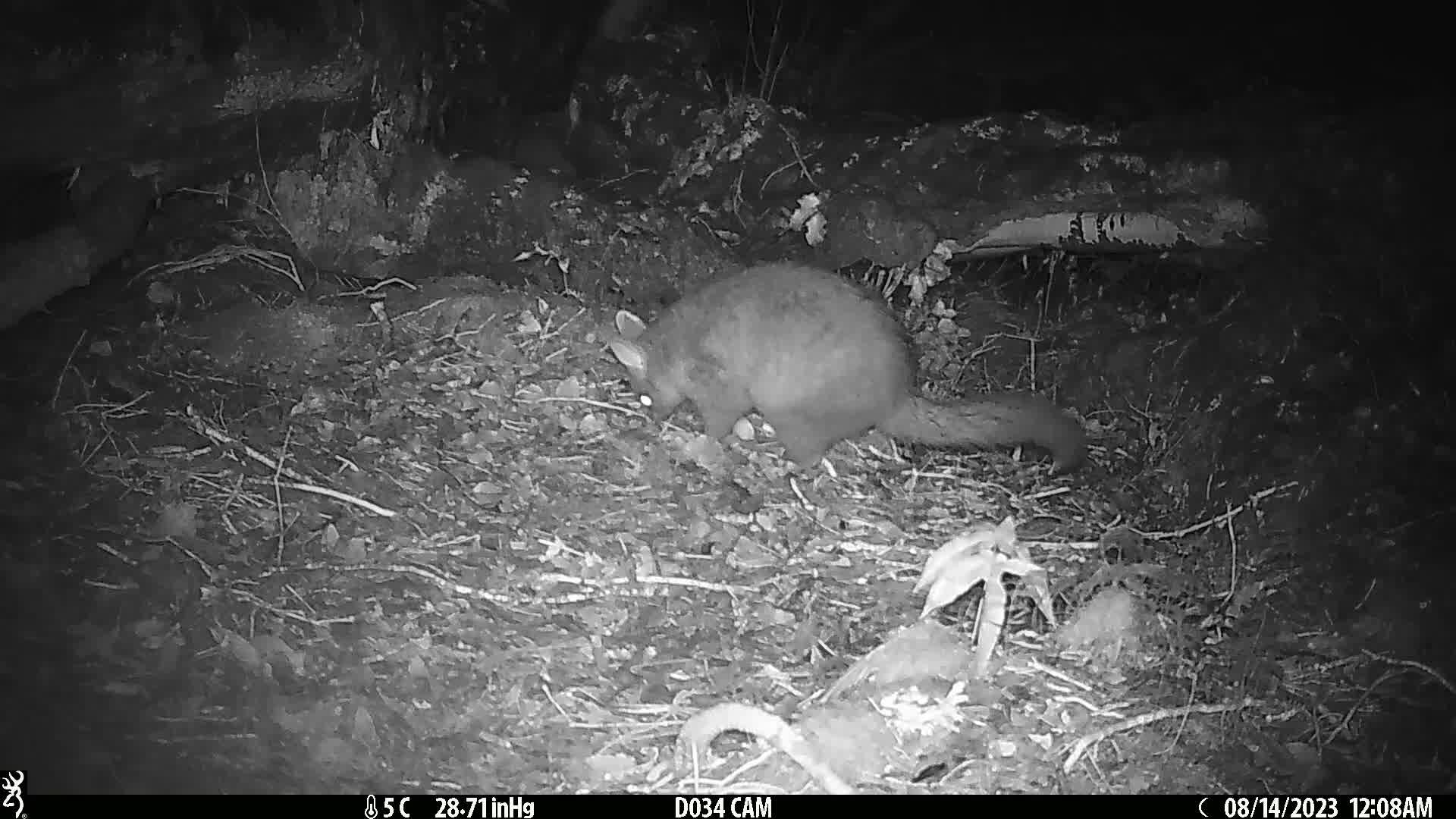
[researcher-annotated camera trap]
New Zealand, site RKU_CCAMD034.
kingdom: Animalia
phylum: Chordata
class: Mammalia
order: Diprotodontia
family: Phalangeridae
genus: Trichosurus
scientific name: Trichosurus vulpecula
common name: common brushtail possum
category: possum